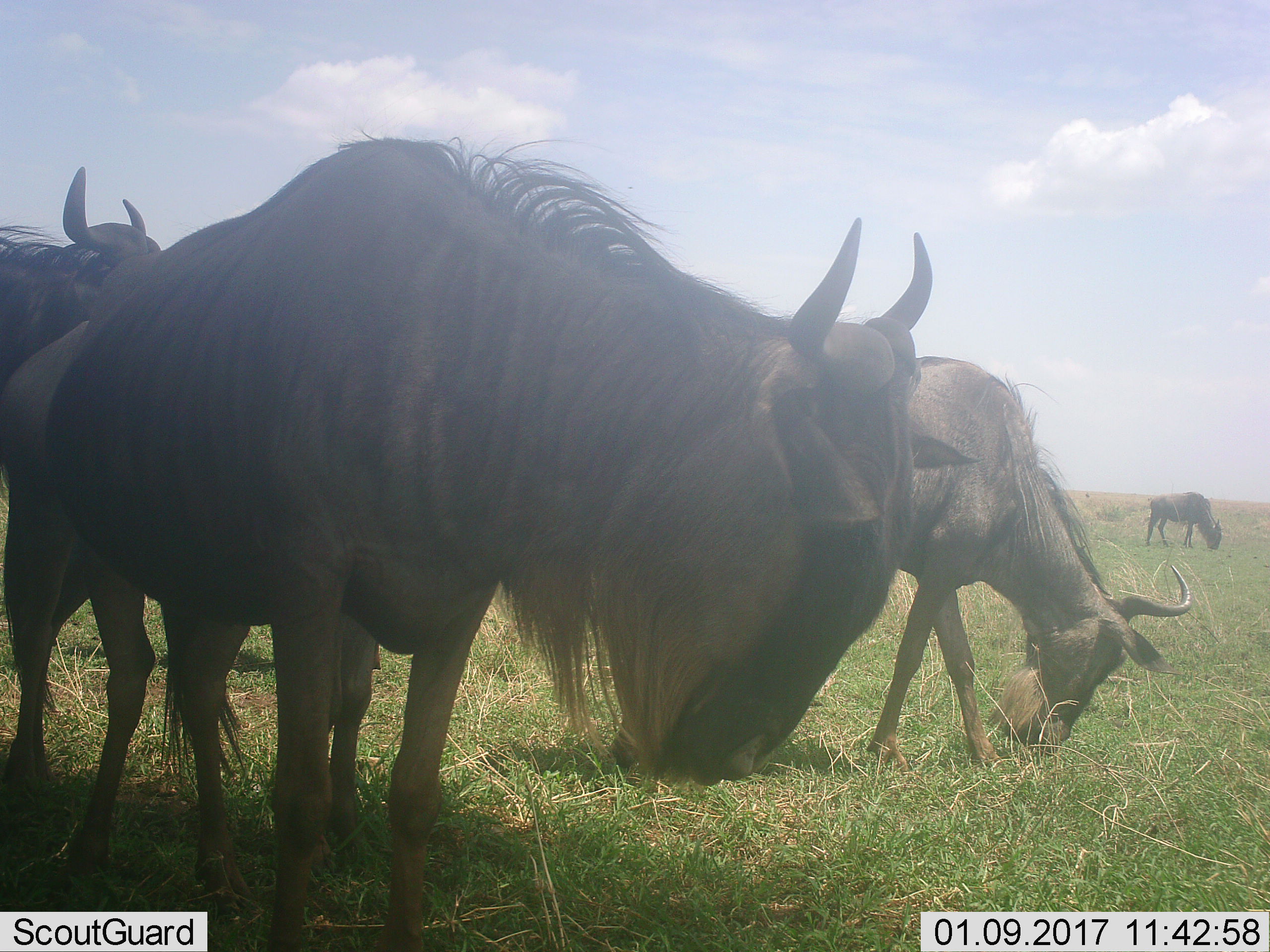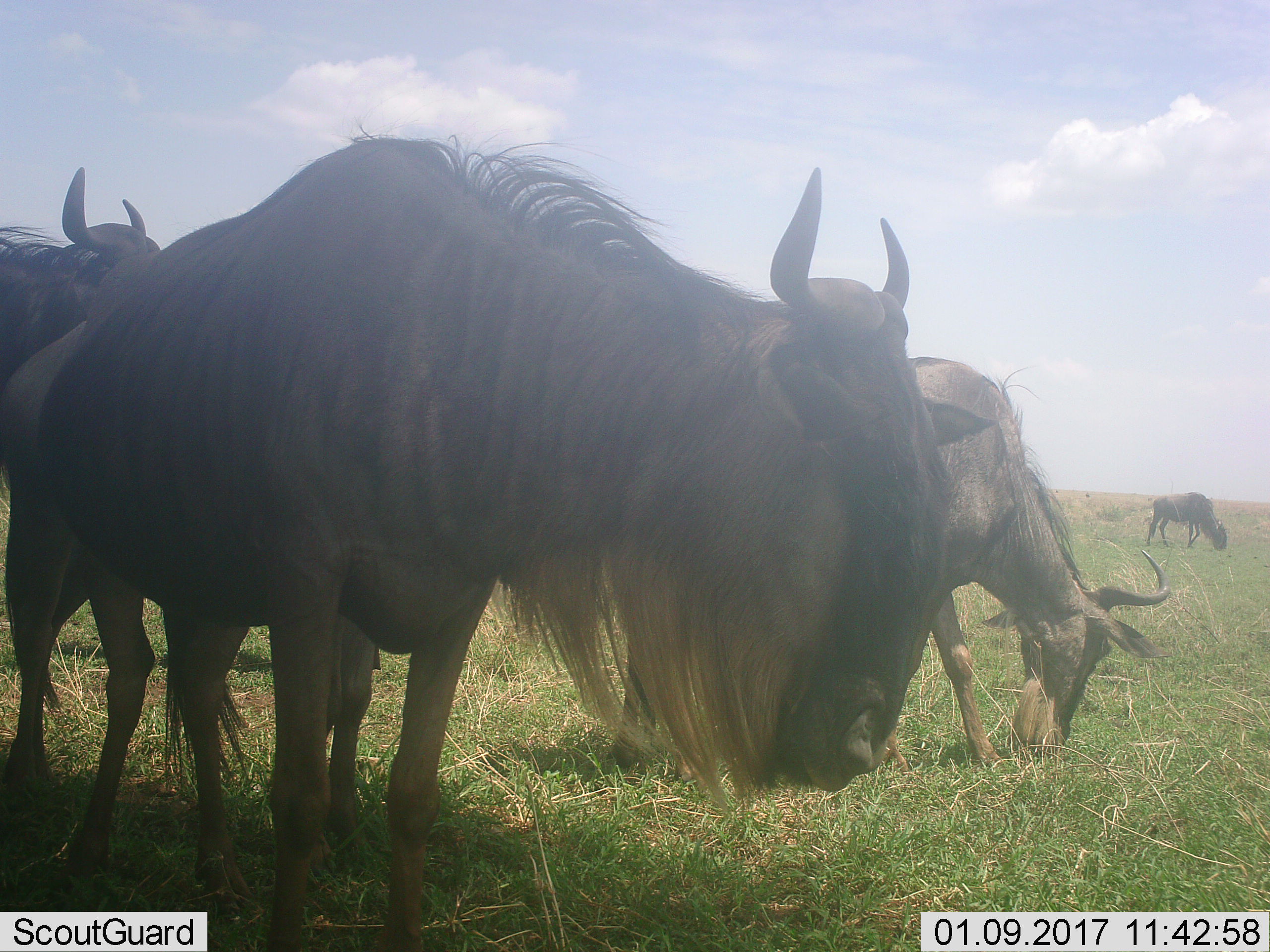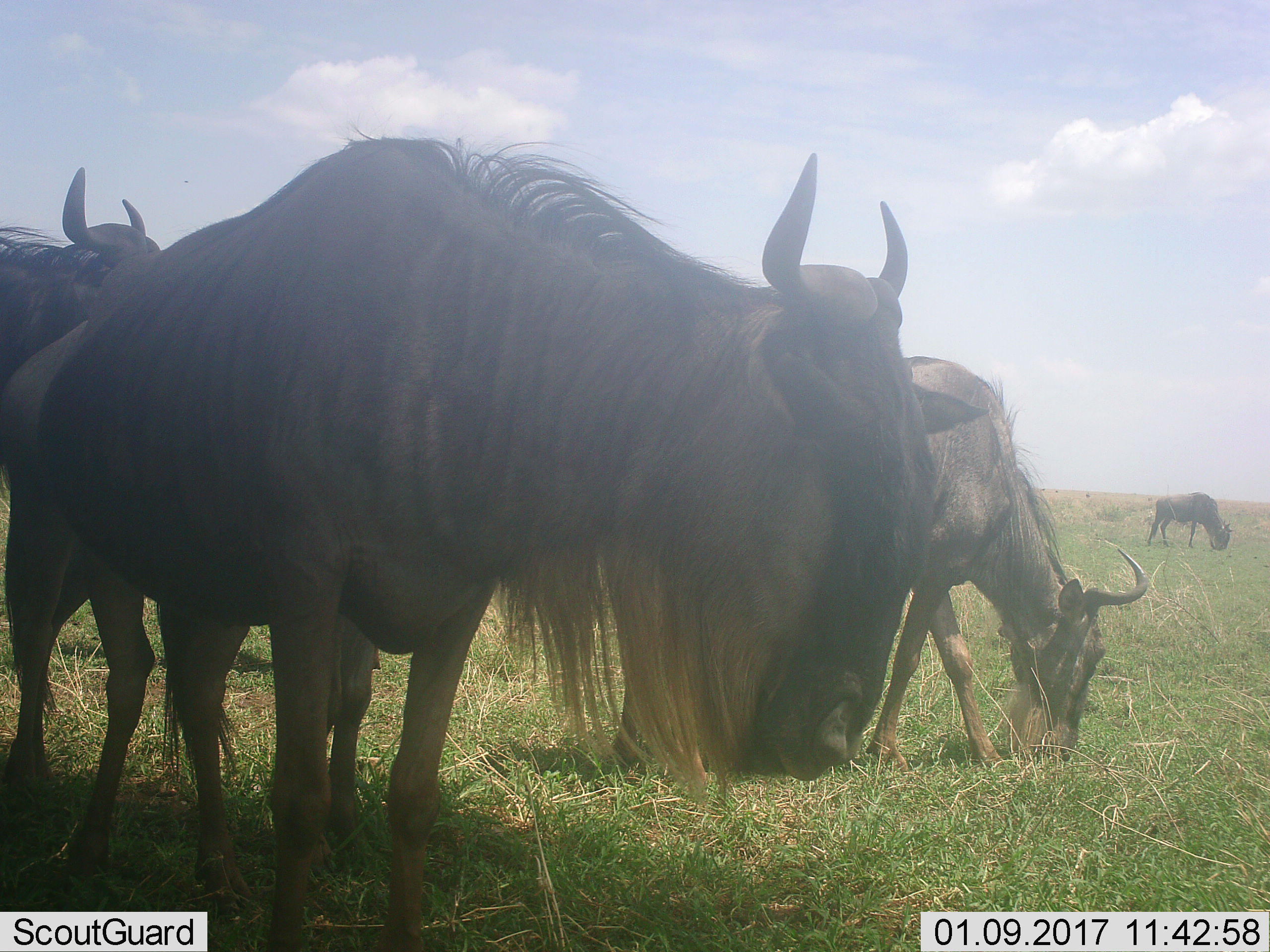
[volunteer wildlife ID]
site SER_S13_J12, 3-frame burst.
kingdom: Animalia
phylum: Chordata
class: Mammalia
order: Artiodactyla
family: Bovidae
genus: Connochaetes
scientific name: Connochaetes taurinus taurinus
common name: blue wildebeest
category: wildebeestblue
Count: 4.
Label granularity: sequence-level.